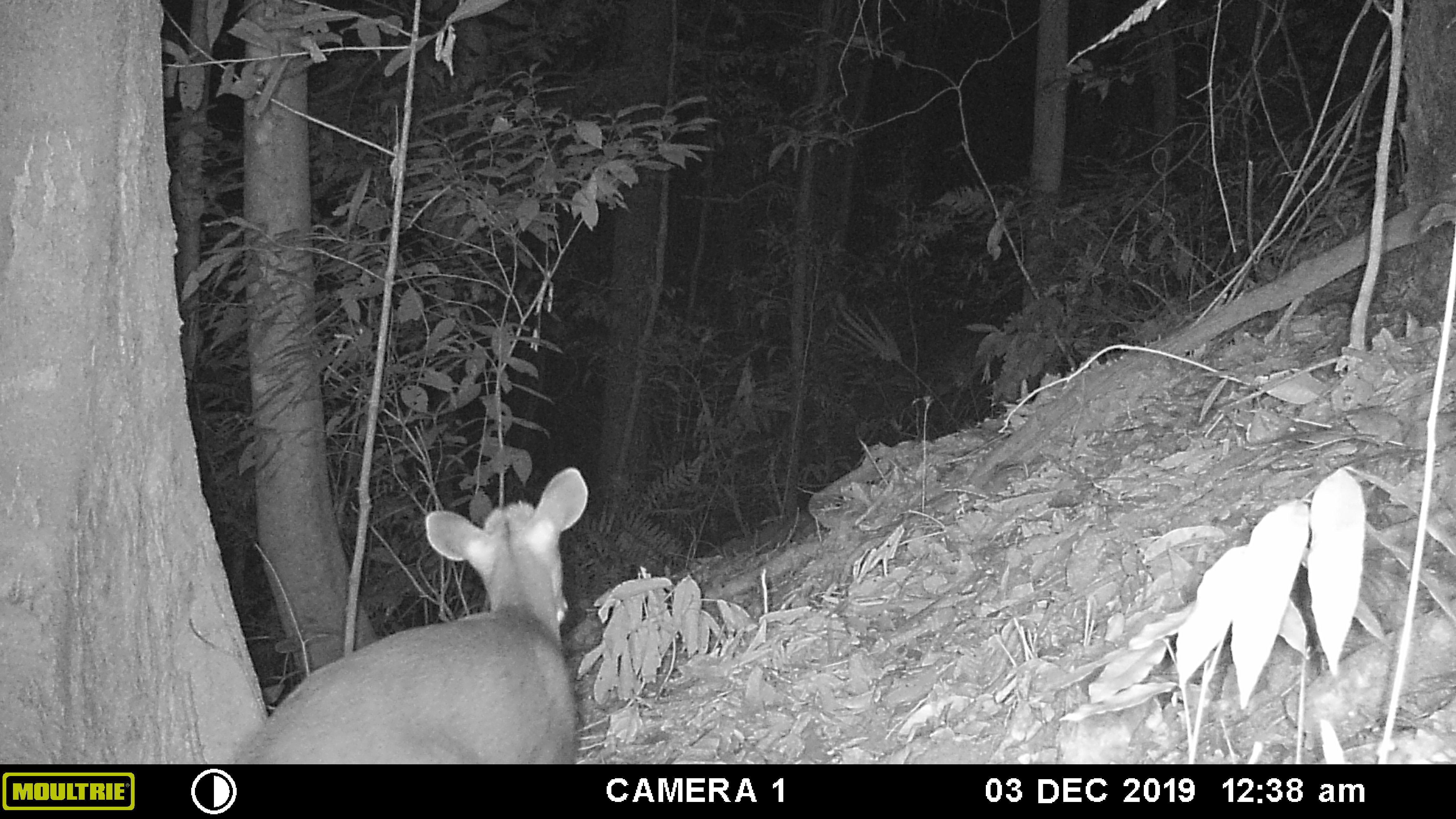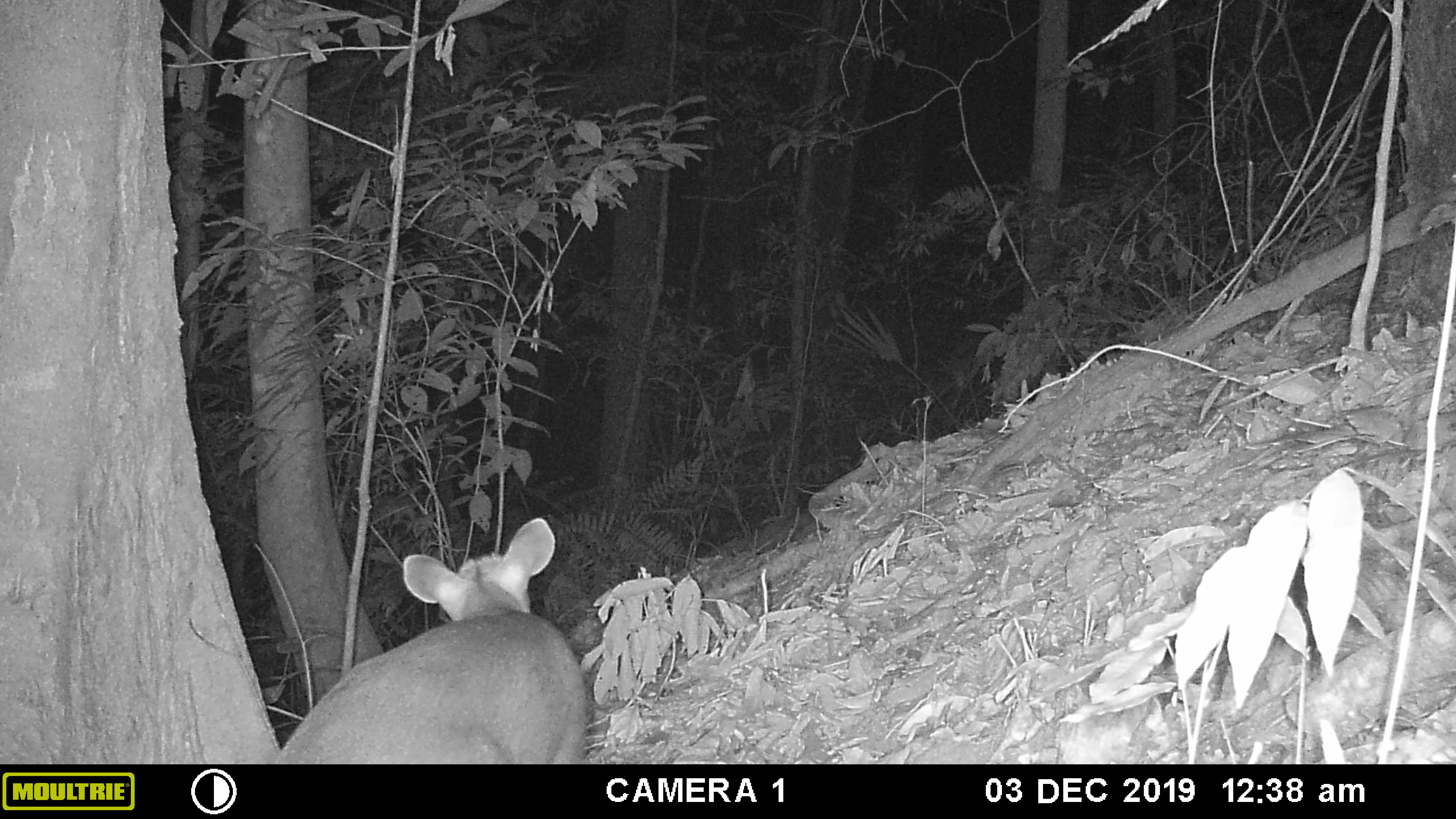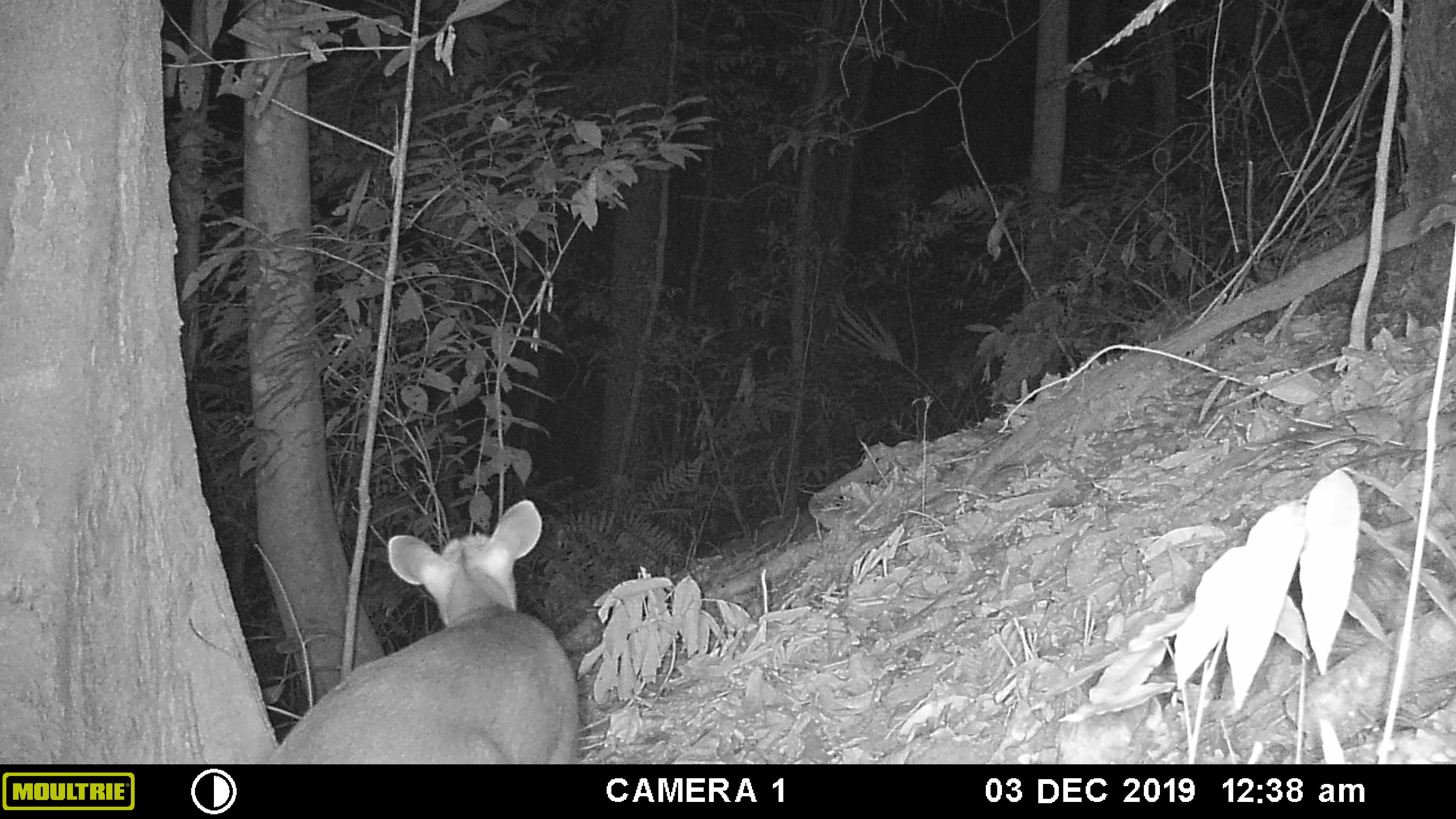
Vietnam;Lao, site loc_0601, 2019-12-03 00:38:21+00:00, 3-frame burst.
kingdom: Animalia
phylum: Chordata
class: Mammalia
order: Artiodactyla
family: Cervidae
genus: Muntiacus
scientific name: Muntiacus rooseveltorum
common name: roosevelt's muntjac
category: roosevelts muntjac group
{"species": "roosevelts muntjac group (roosevelt's muntjac) (Muntiacus rooseveltorum)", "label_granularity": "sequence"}